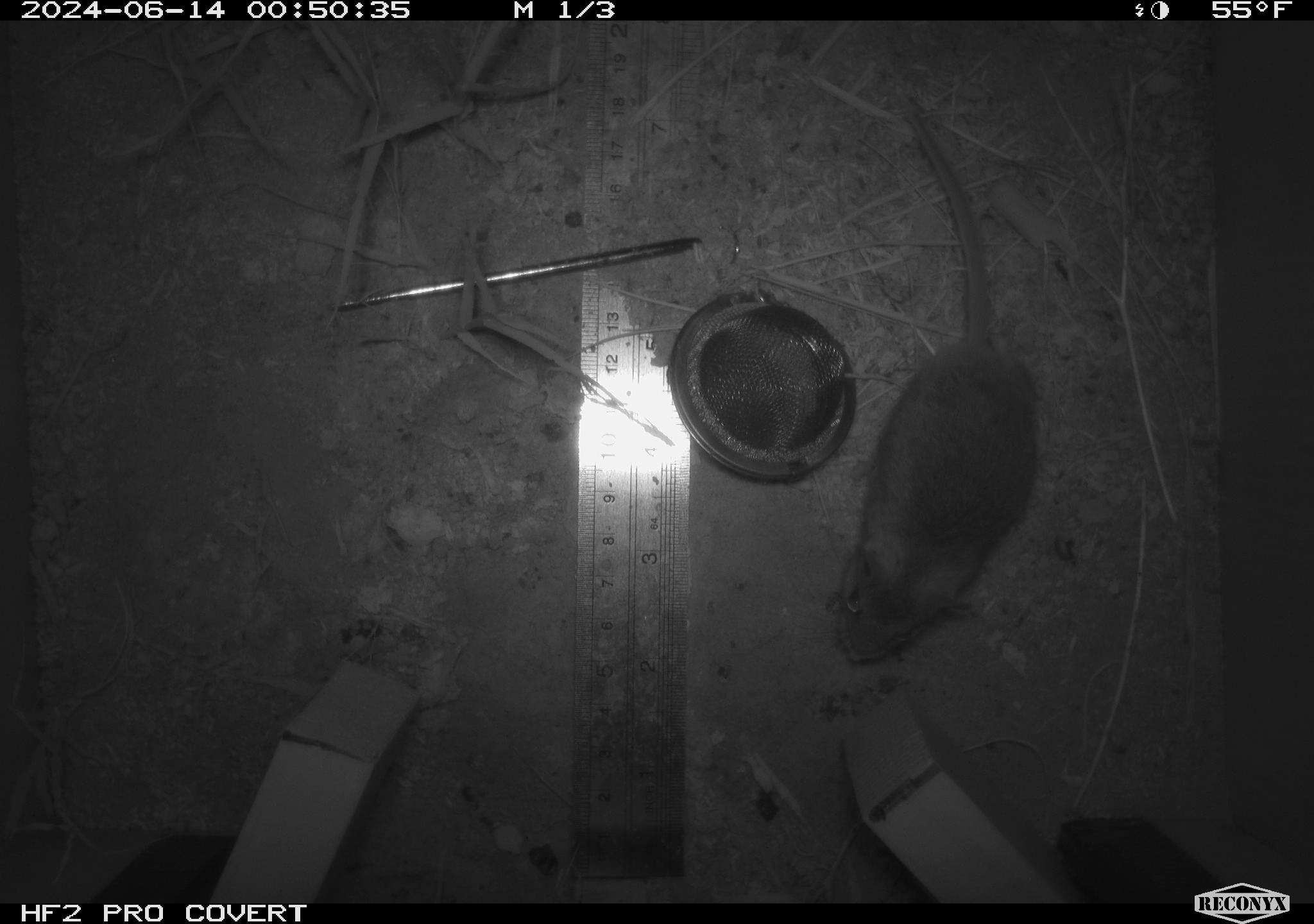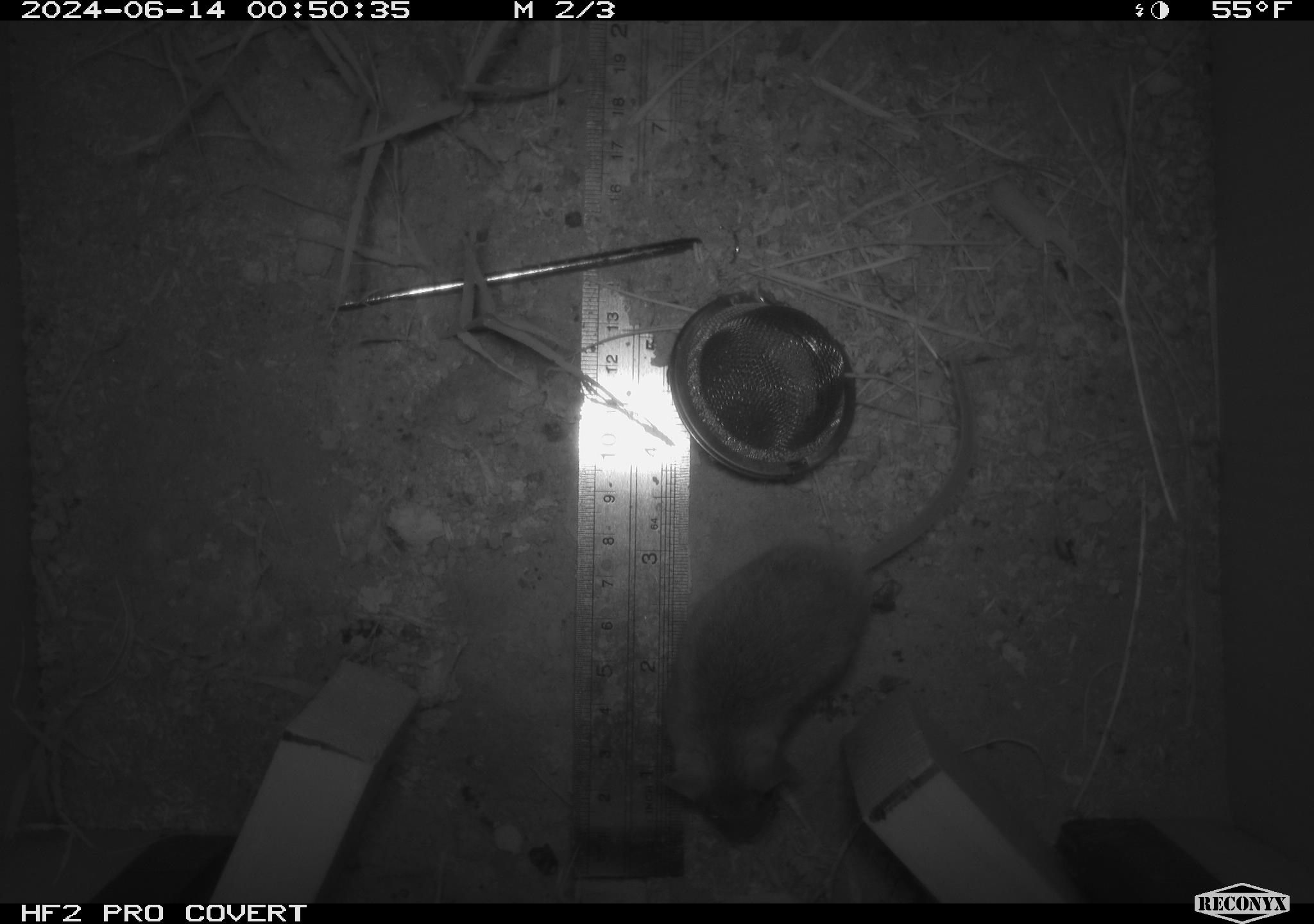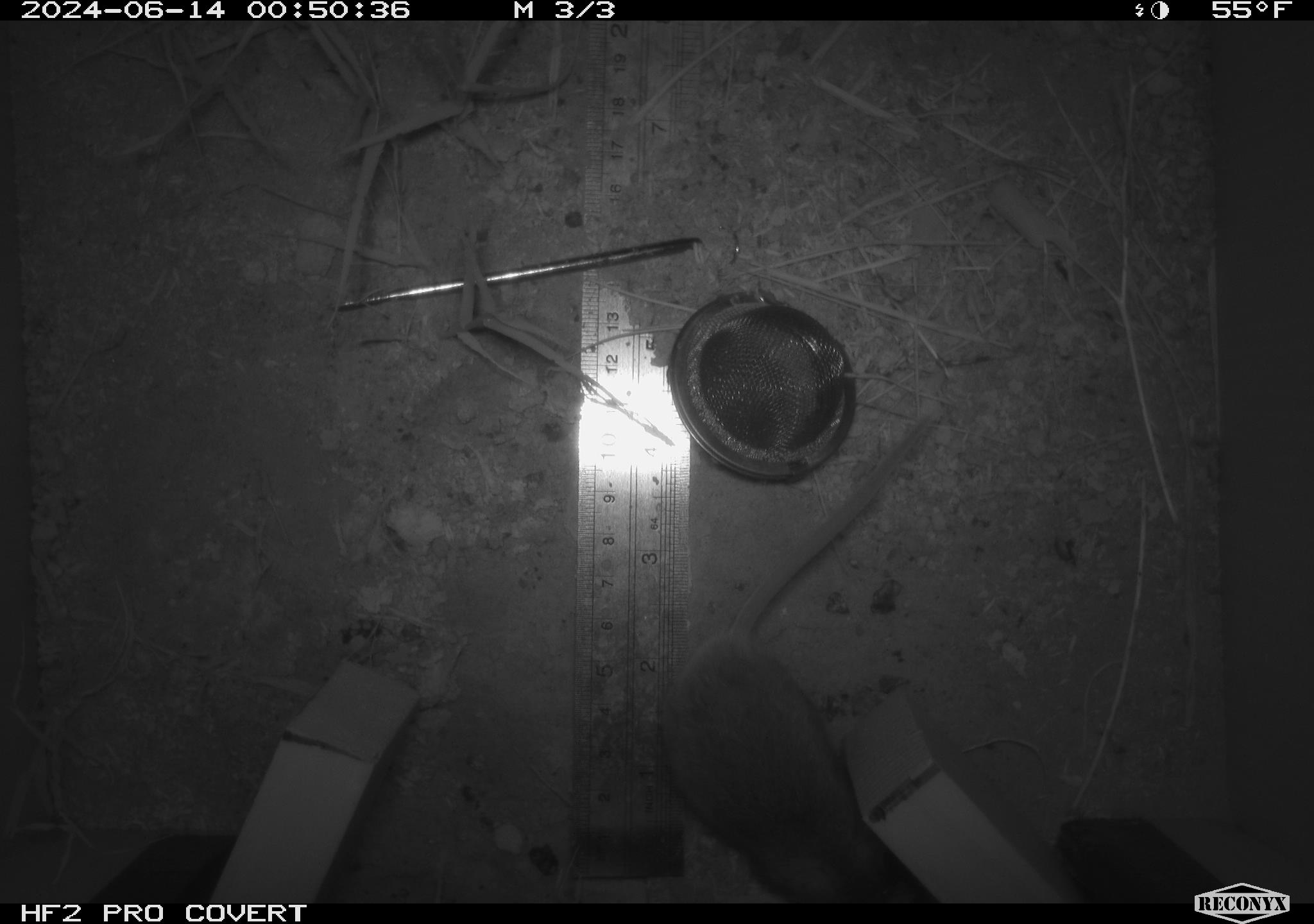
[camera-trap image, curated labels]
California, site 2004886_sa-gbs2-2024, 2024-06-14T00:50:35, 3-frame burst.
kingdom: Animalia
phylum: Chordata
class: Mammalia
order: Rodentia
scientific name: Rodentia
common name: mouse species